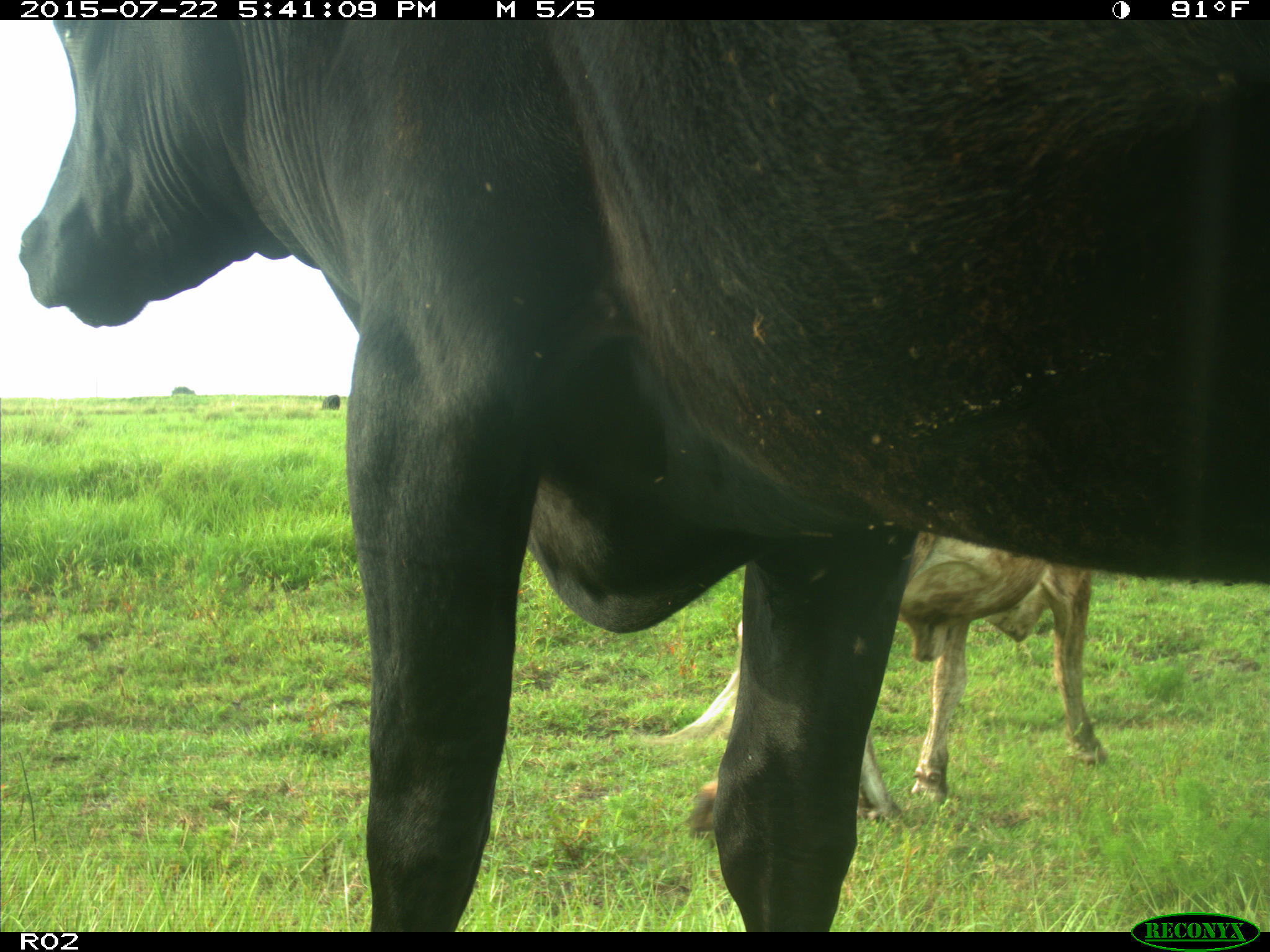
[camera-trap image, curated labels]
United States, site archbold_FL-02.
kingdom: Animalia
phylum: Chordata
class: Mammalia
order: Artiodactyla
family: Bovidae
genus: Bos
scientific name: Bos taurus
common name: domestic cow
Bos taurus (domestic cow).